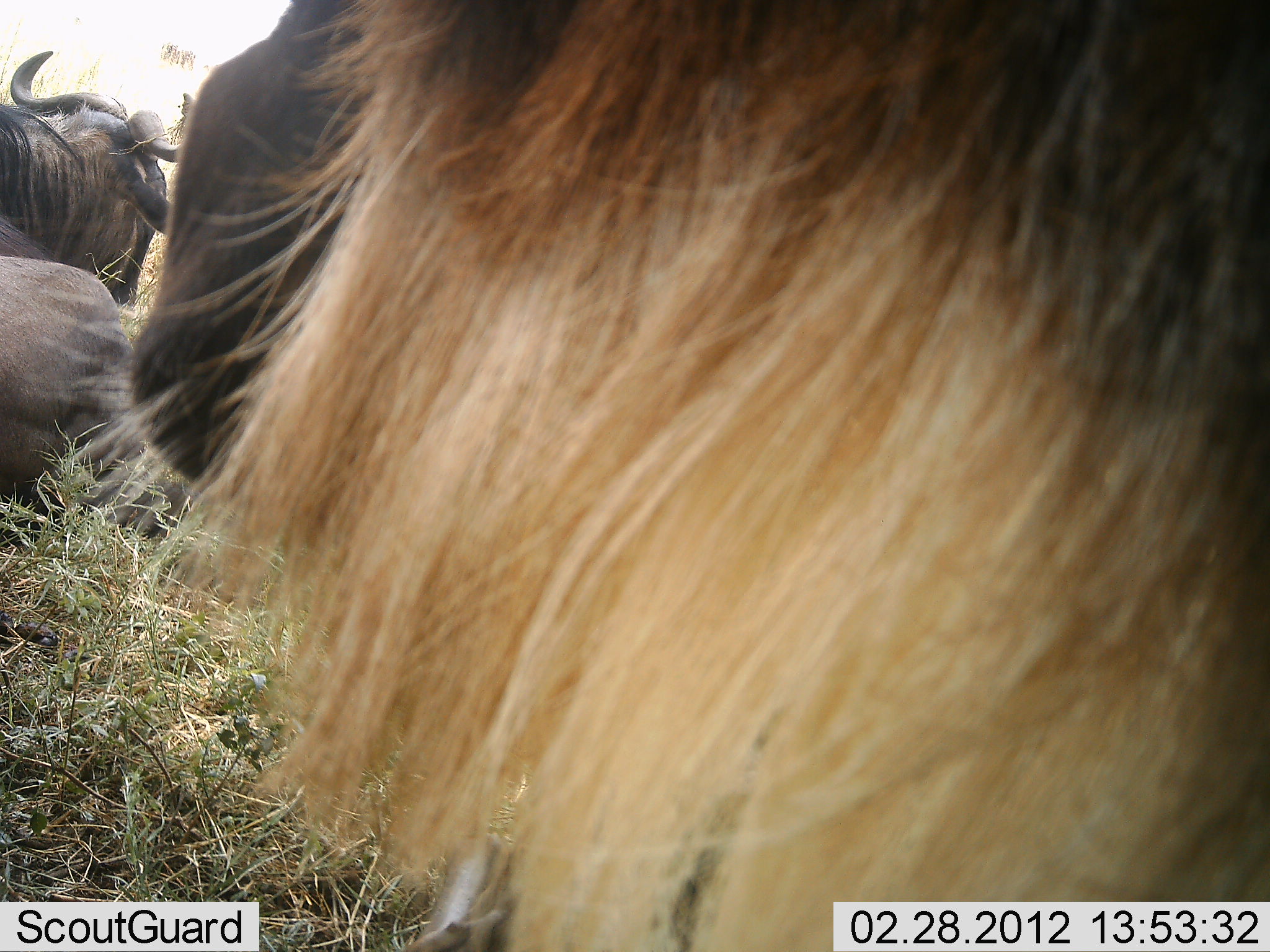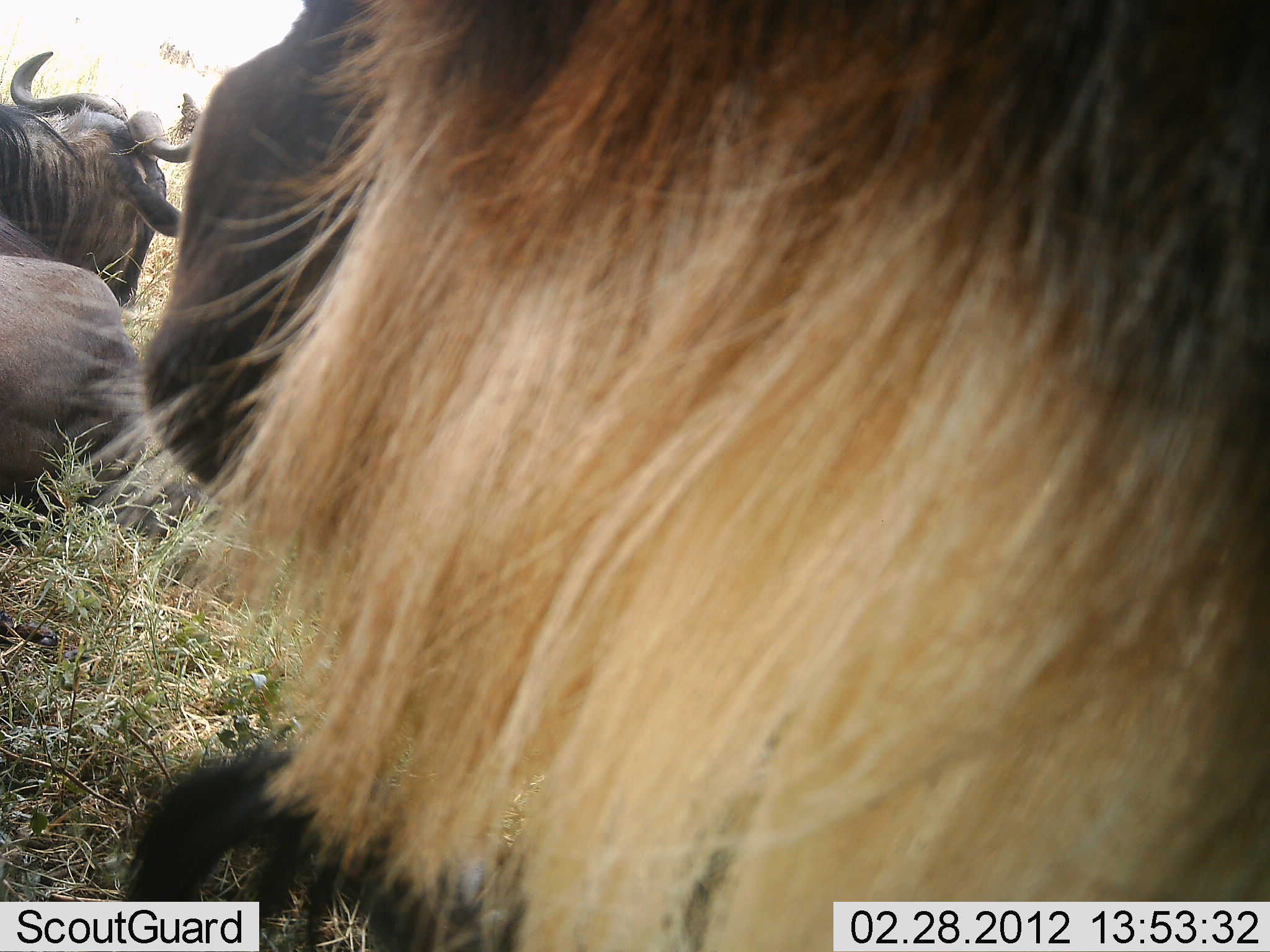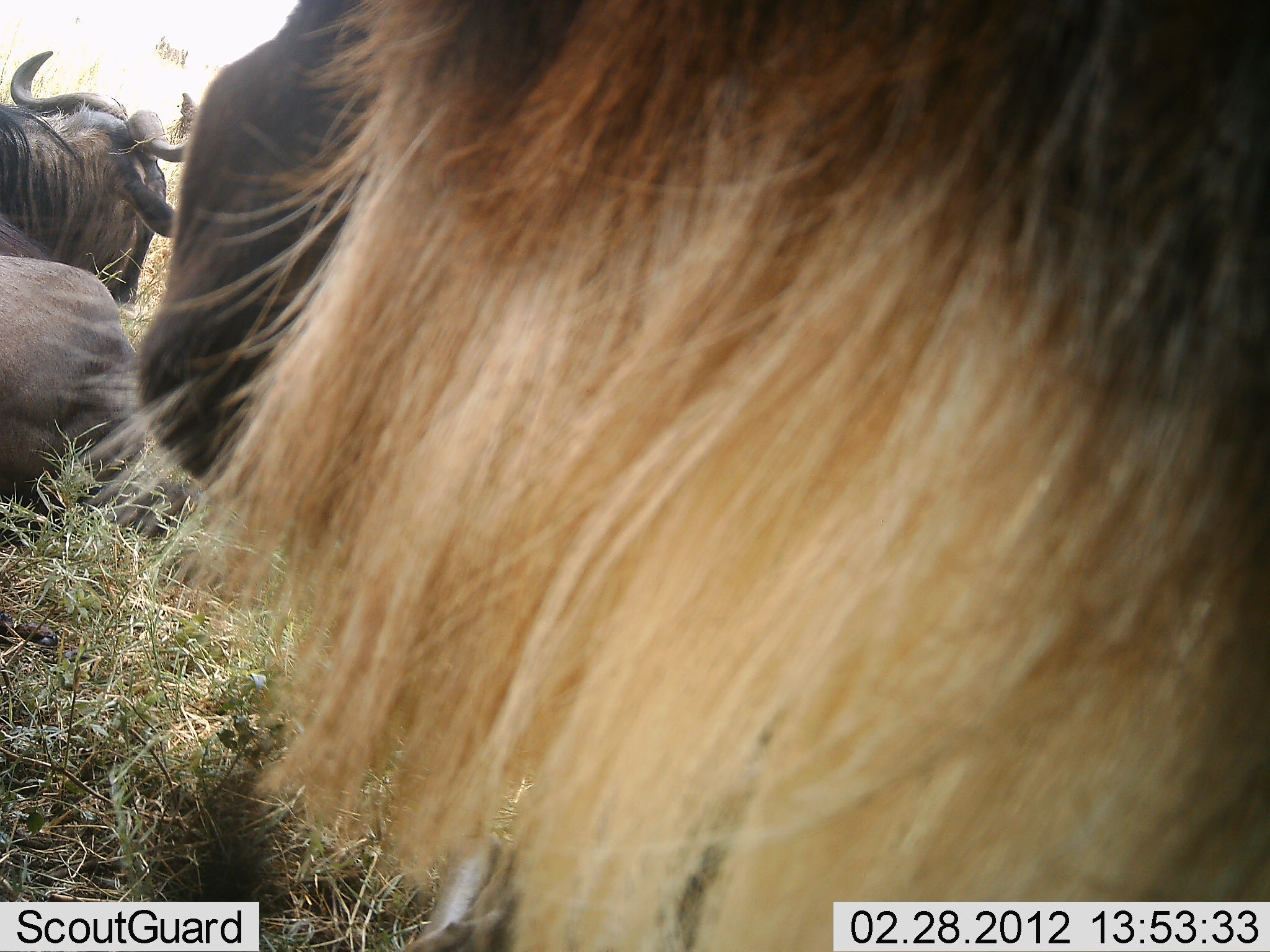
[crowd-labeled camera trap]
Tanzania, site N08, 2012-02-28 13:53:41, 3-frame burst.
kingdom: Animalia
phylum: Chordata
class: Mammalia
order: Artiodactyla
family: Bovidae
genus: Connochaetes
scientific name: Connochaetes taurinus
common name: blue wildebeest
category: wildebeest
Wildebeest (blue wildebeest) (Connochaetes taurinus), count 2. Behavior (volunteer vote fractions): standing 13%, resting 100%, moving 0%, interacting 0%. Young present (vote fraction): 0%. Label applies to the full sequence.